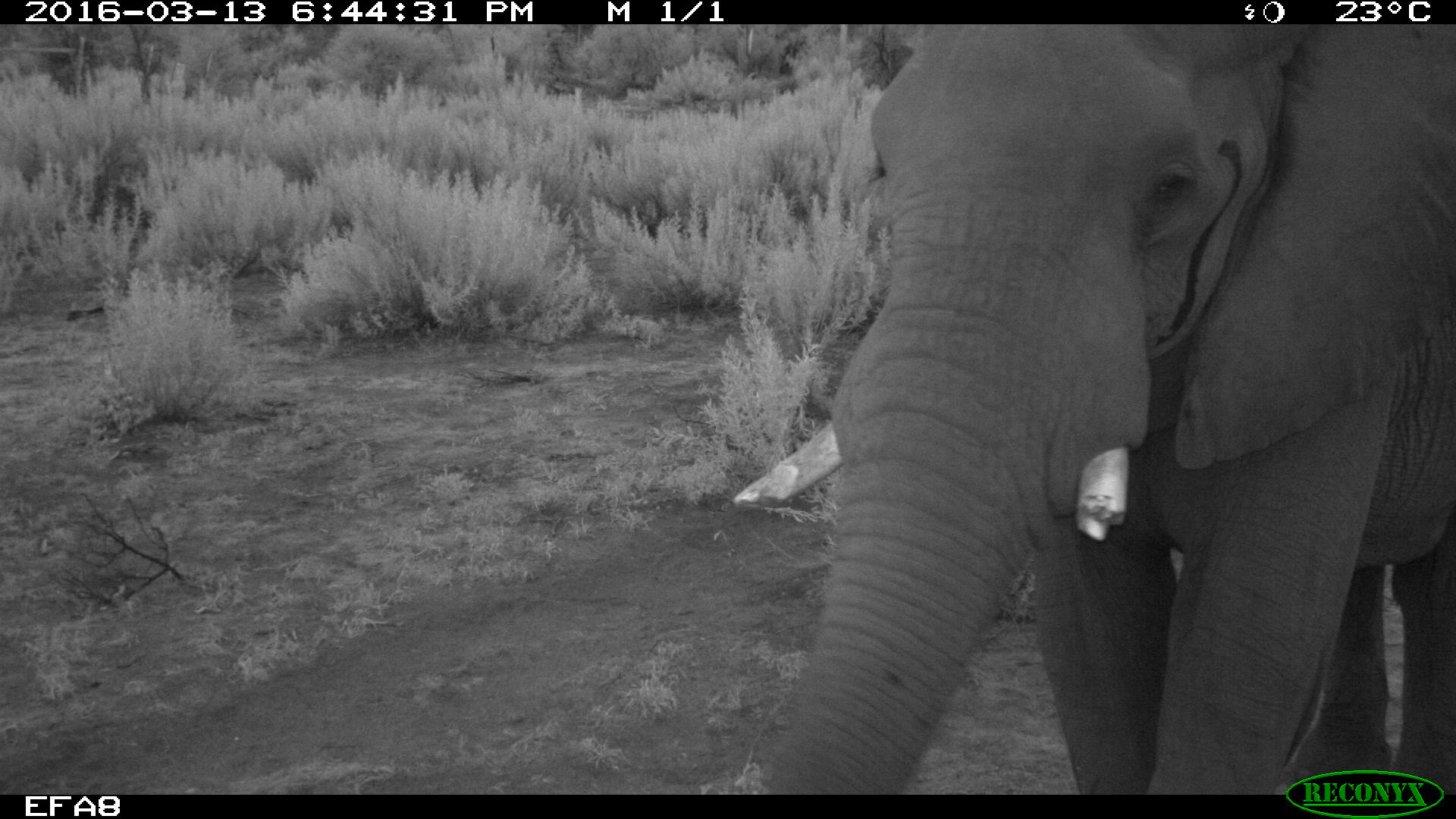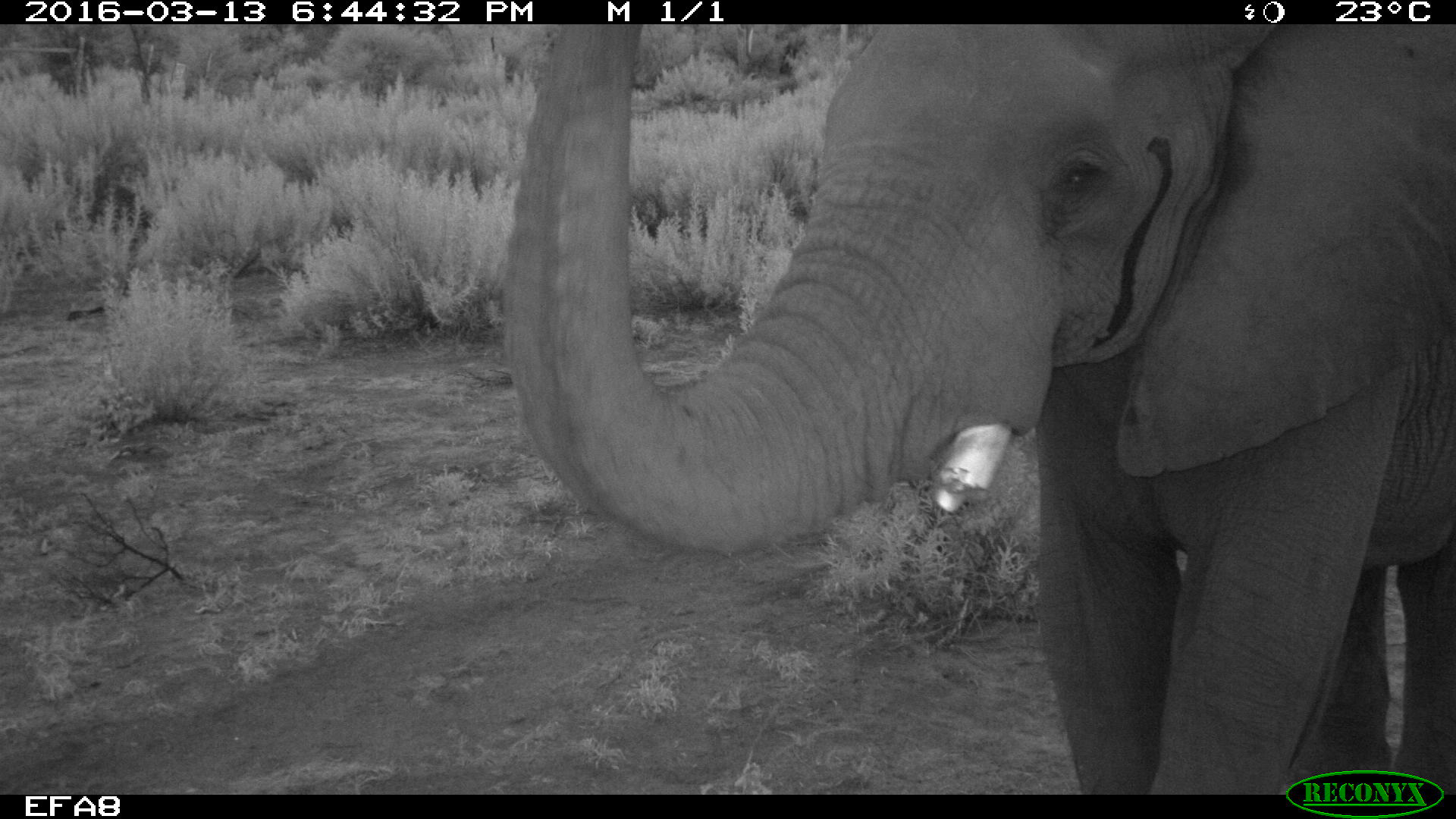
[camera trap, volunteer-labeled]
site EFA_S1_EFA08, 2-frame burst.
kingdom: Animalia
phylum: Chordata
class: Mammalia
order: Proboscidea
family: Elephantidae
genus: Loxodonta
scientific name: Loxodonta africana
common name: african bush elephant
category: elephant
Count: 1.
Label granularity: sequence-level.